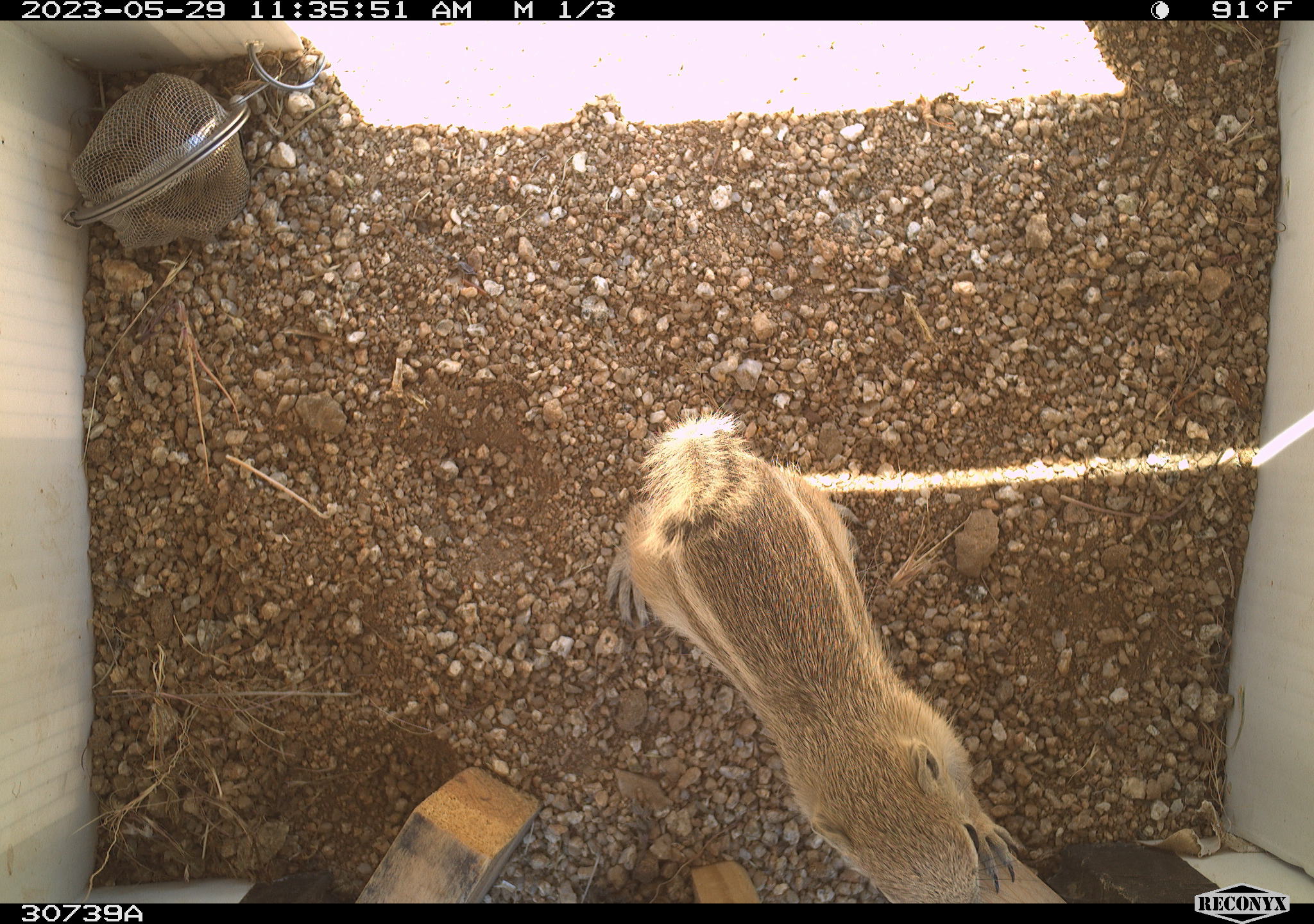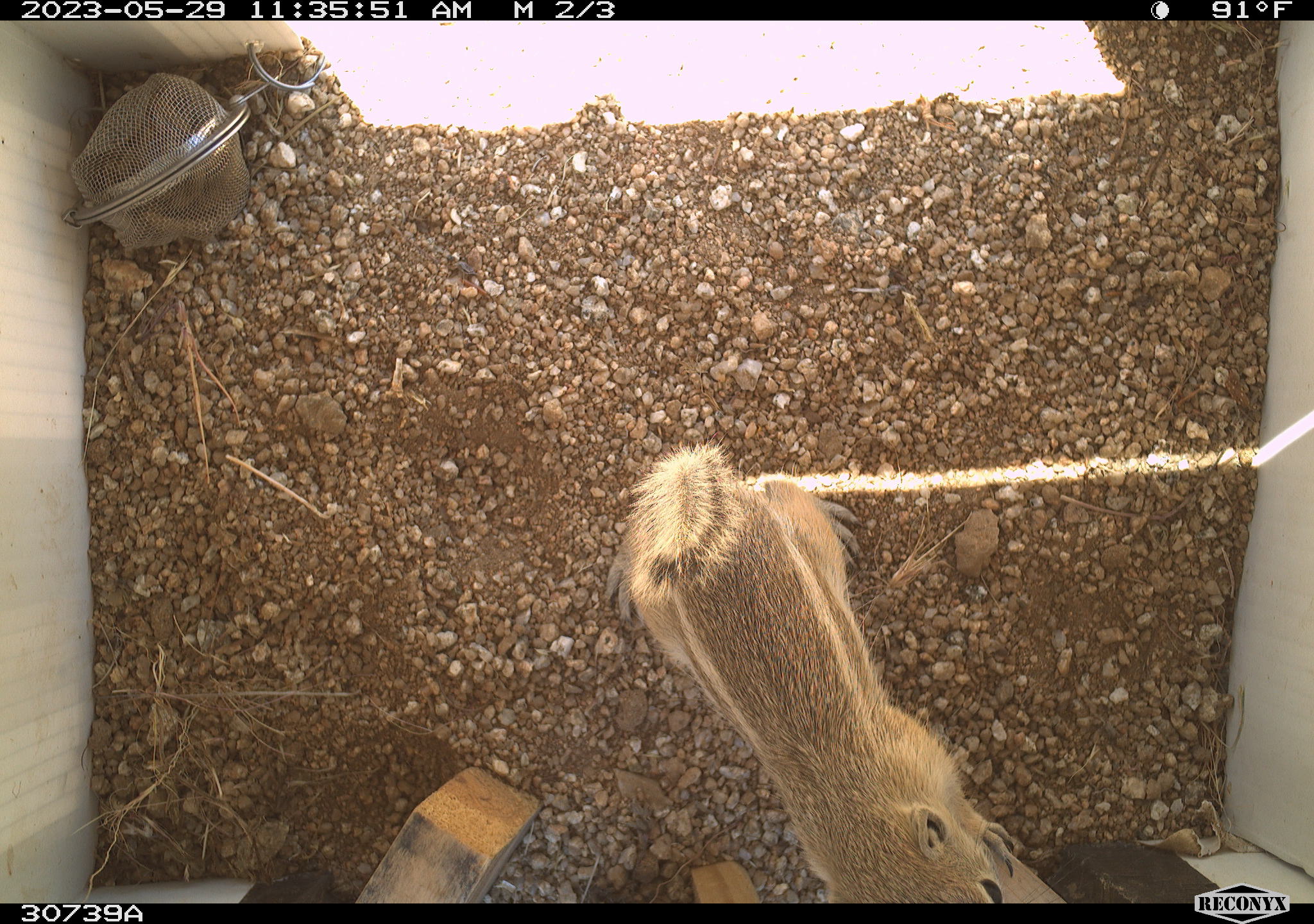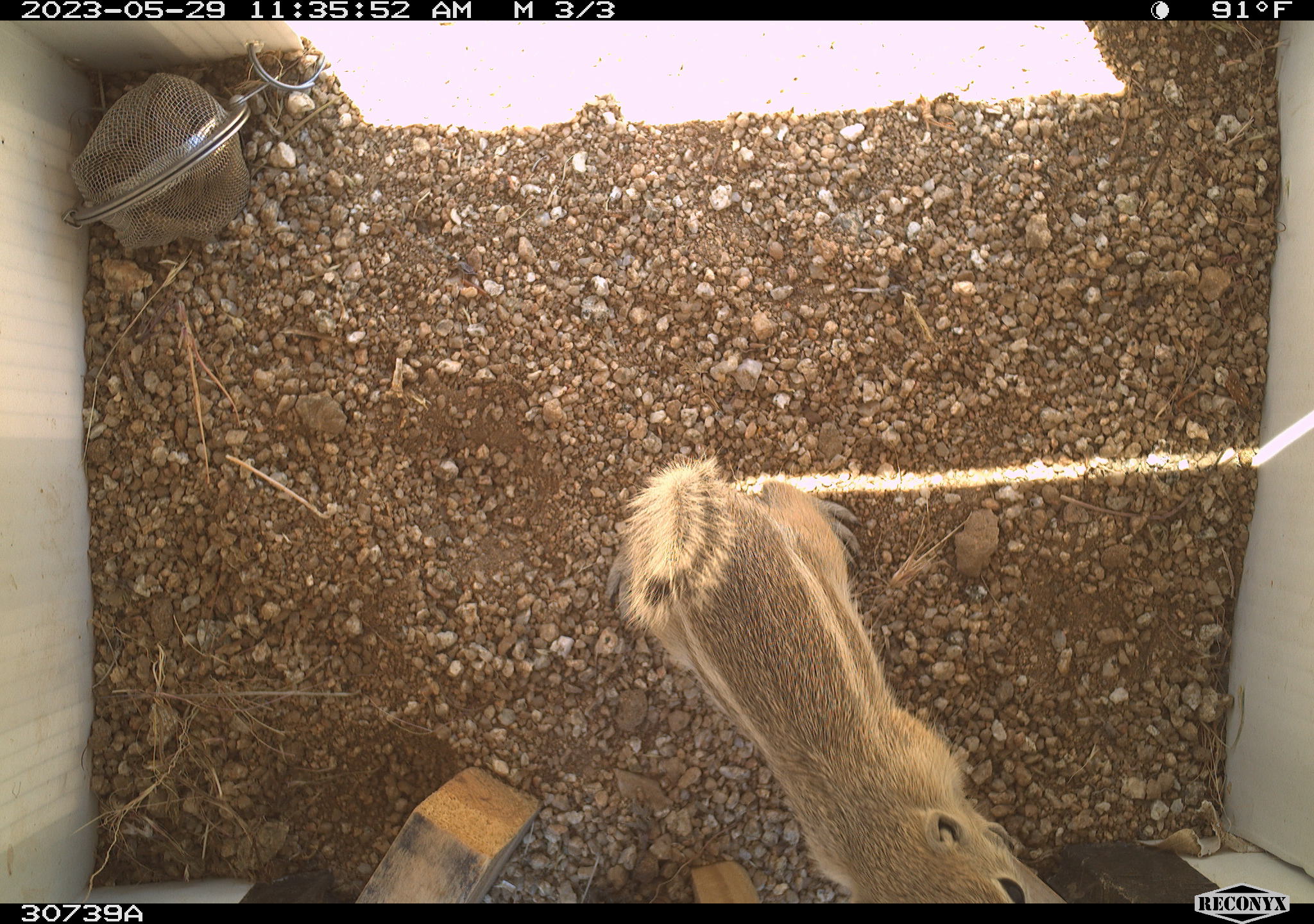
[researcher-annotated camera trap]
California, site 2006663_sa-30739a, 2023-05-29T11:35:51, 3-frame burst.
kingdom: Animalia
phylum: Chordata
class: Mammalia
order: Rodentia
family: Sciuridae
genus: Ammospermophilus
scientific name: Ammospermophilus leucurus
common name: white-tailed antelope squirrel